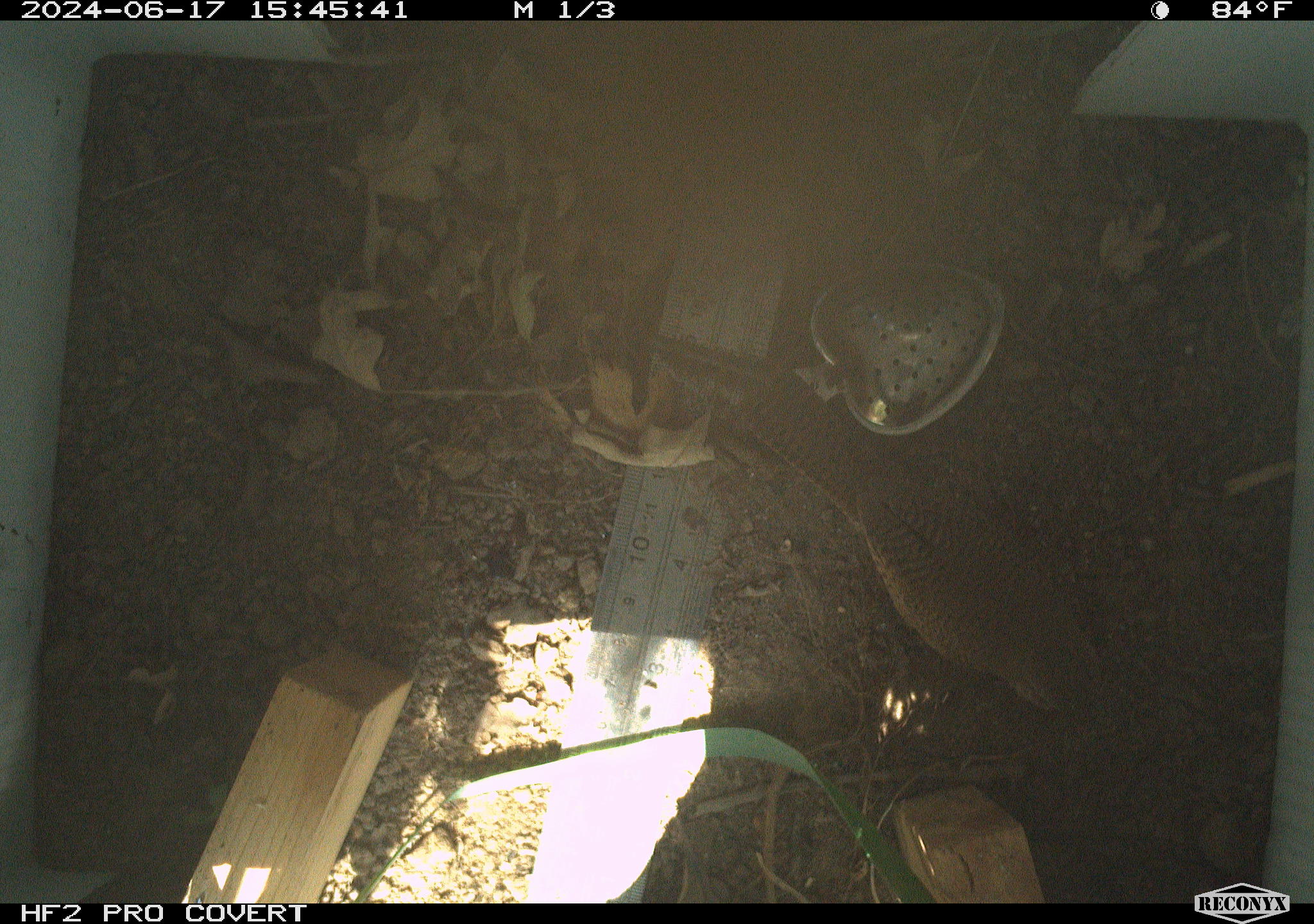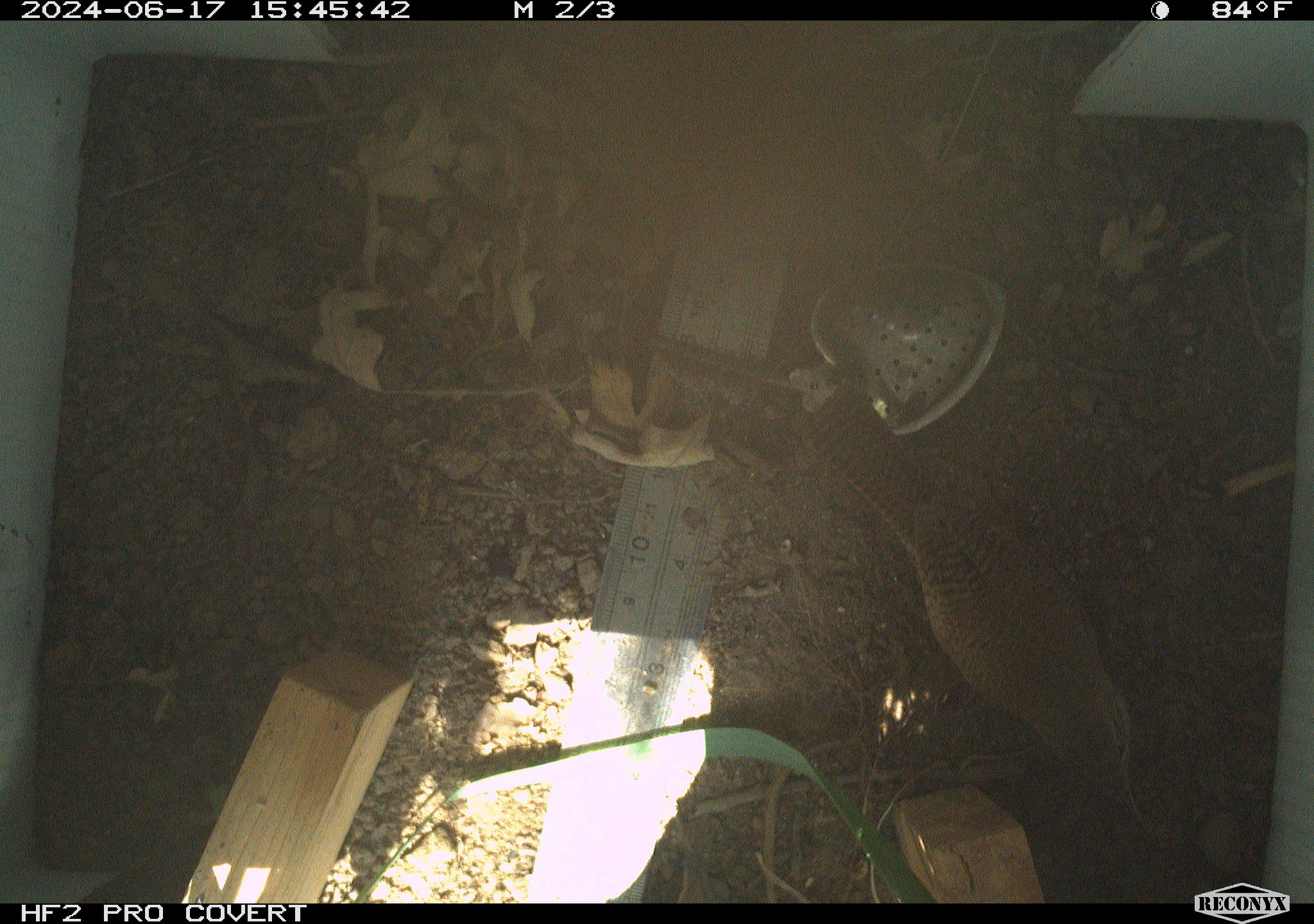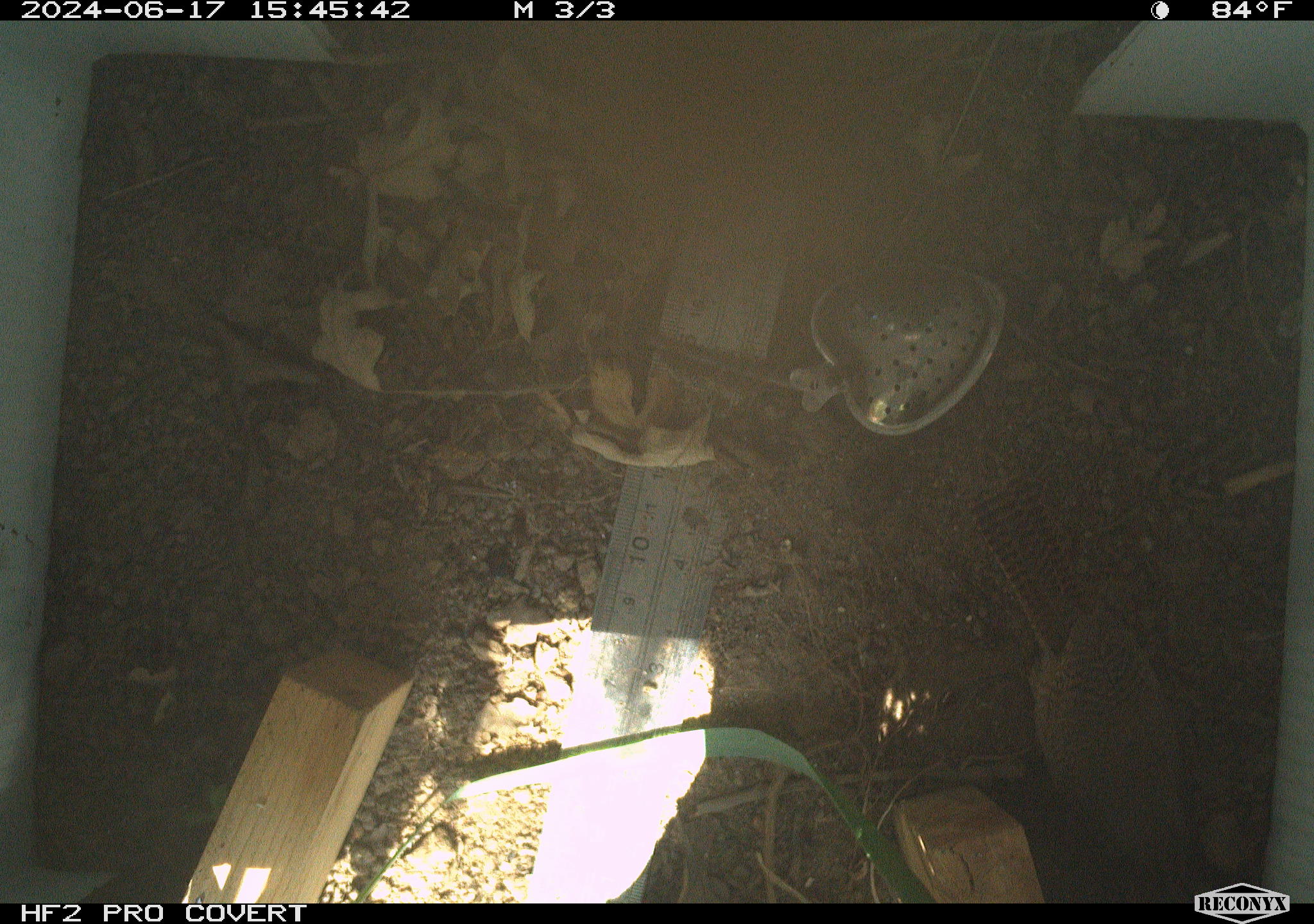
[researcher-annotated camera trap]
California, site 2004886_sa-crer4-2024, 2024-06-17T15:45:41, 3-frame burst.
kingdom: Animalia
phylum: Chordata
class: Aves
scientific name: Aves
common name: bird